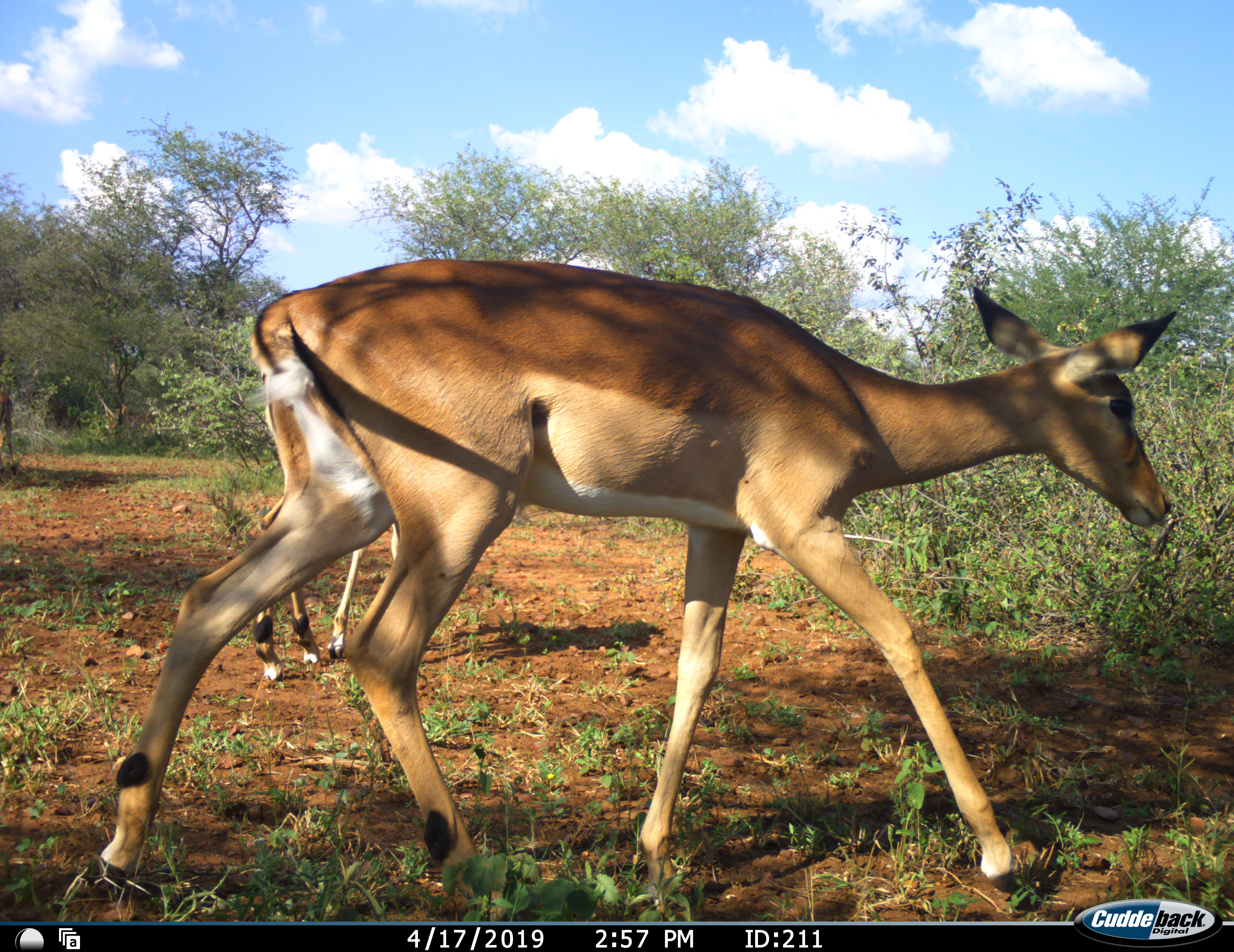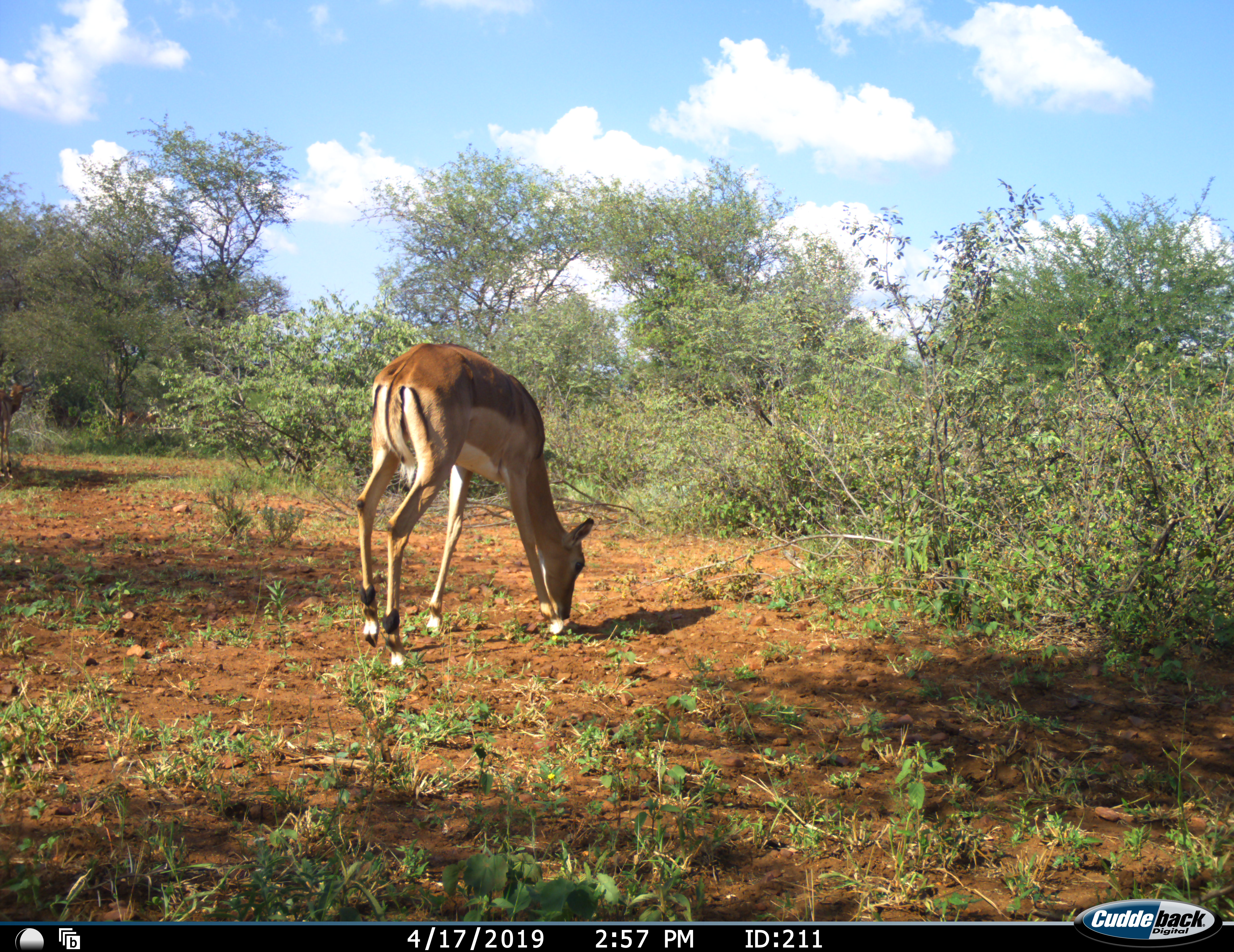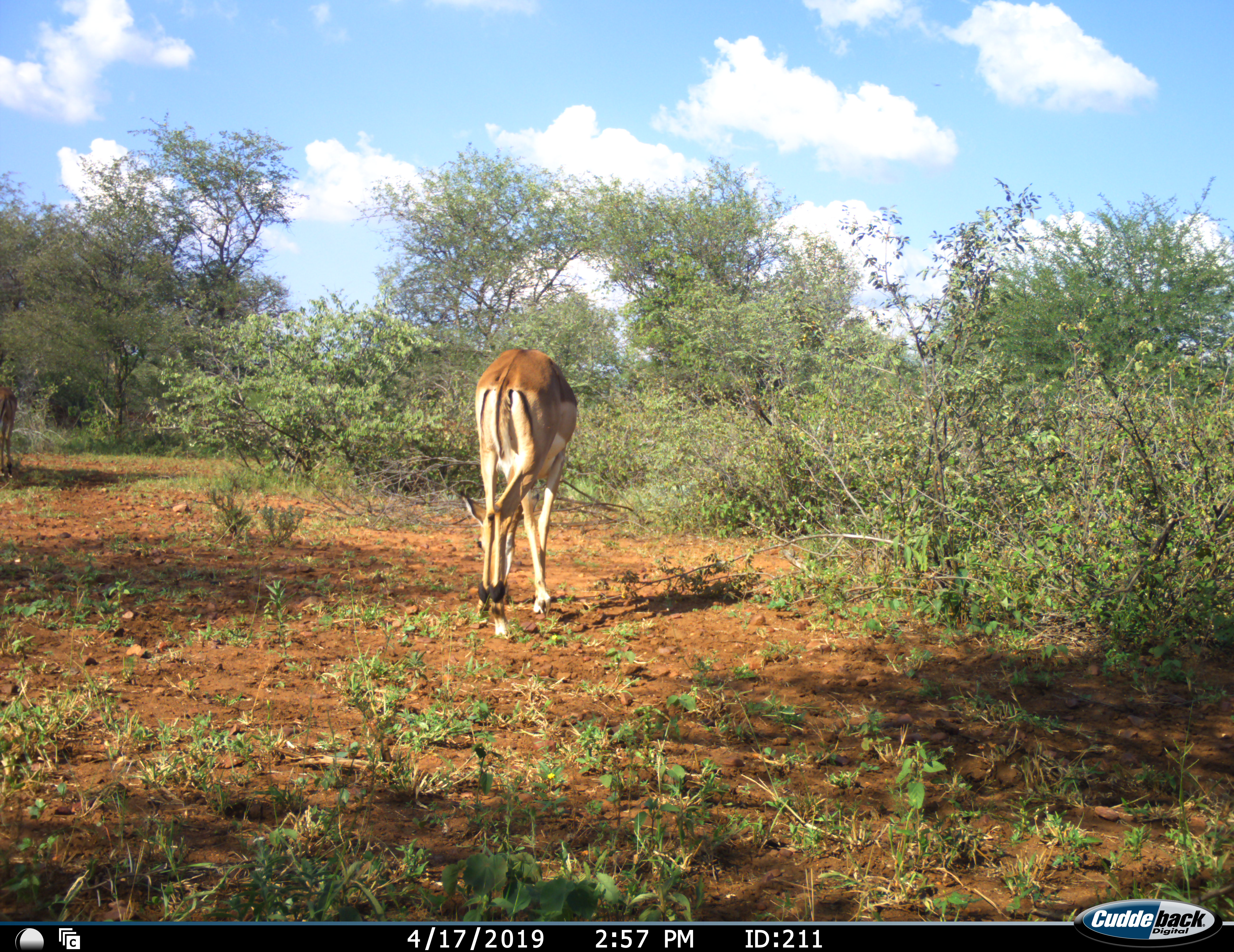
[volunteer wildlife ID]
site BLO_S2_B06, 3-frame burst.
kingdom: Animalia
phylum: Chordata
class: Mammalia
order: Artiodactyla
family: Bovidae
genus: Aepyceros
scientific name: Aepyceros melampus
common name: impala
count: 2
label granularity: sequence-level